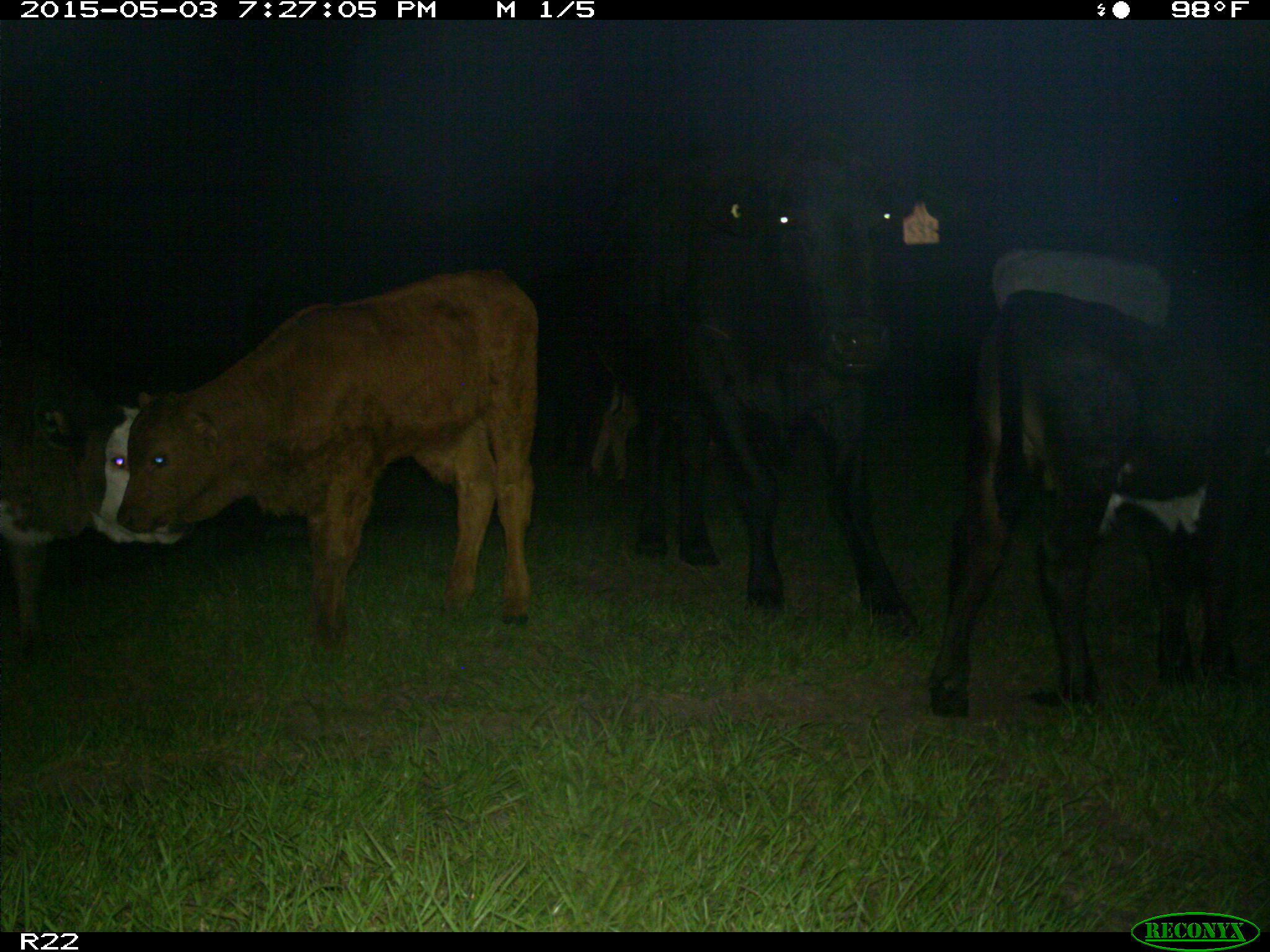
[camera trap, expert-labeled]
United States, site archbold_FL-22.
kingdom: Animalia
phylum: Chordata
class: Mammalia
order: Artiodactyla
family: Bovidae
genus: Bos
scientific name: Bos taurus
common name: domestic cow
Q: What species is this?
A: Bos taurus (domestic cow).